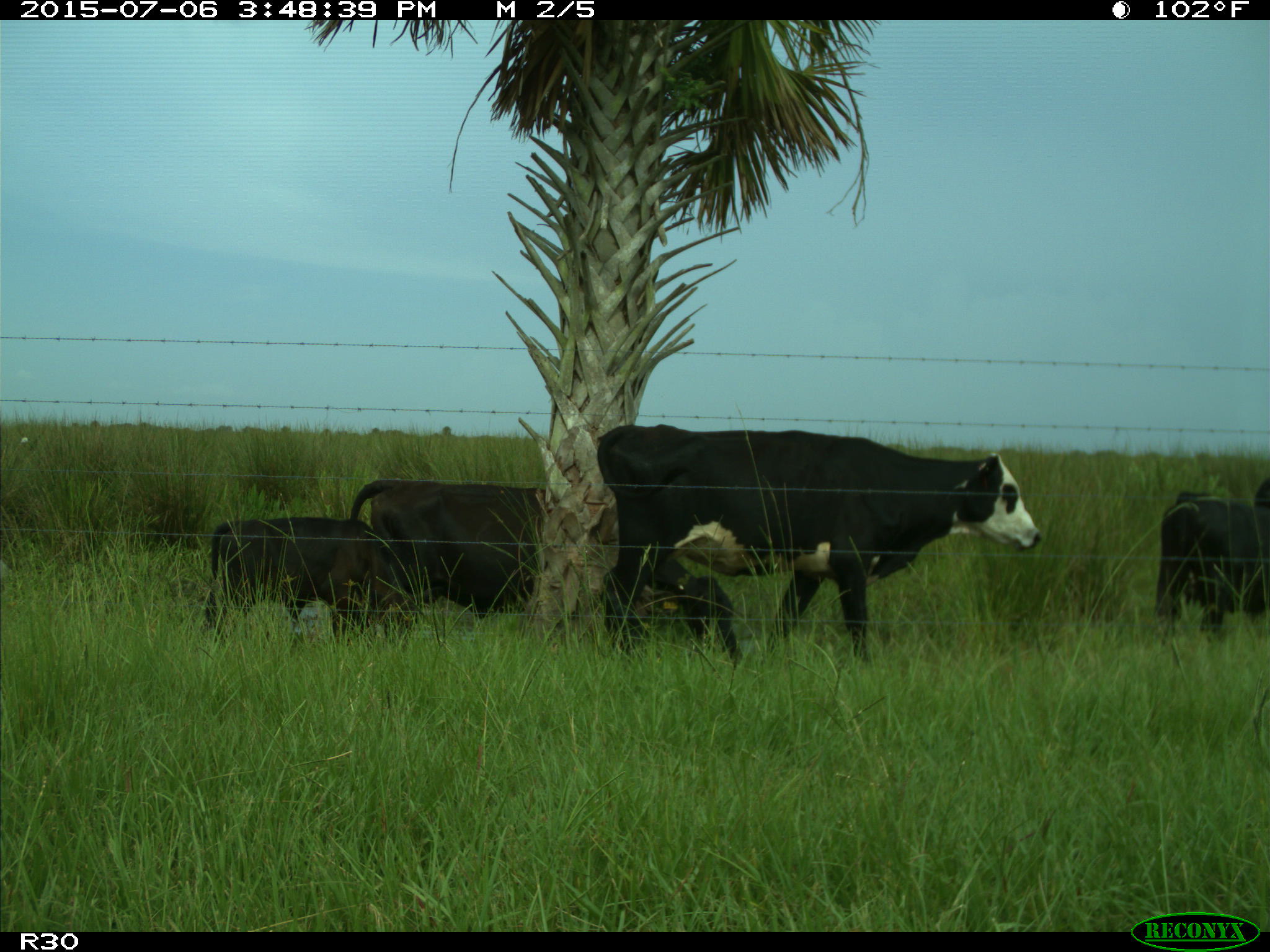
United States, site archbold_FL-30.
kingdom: Animalia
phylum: Chordata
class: Mammalia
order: Artiodactyla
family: Bovidae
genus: Bos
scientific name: Bos taurus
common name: domestic cow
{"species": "Bos taurus (domestic cow)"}